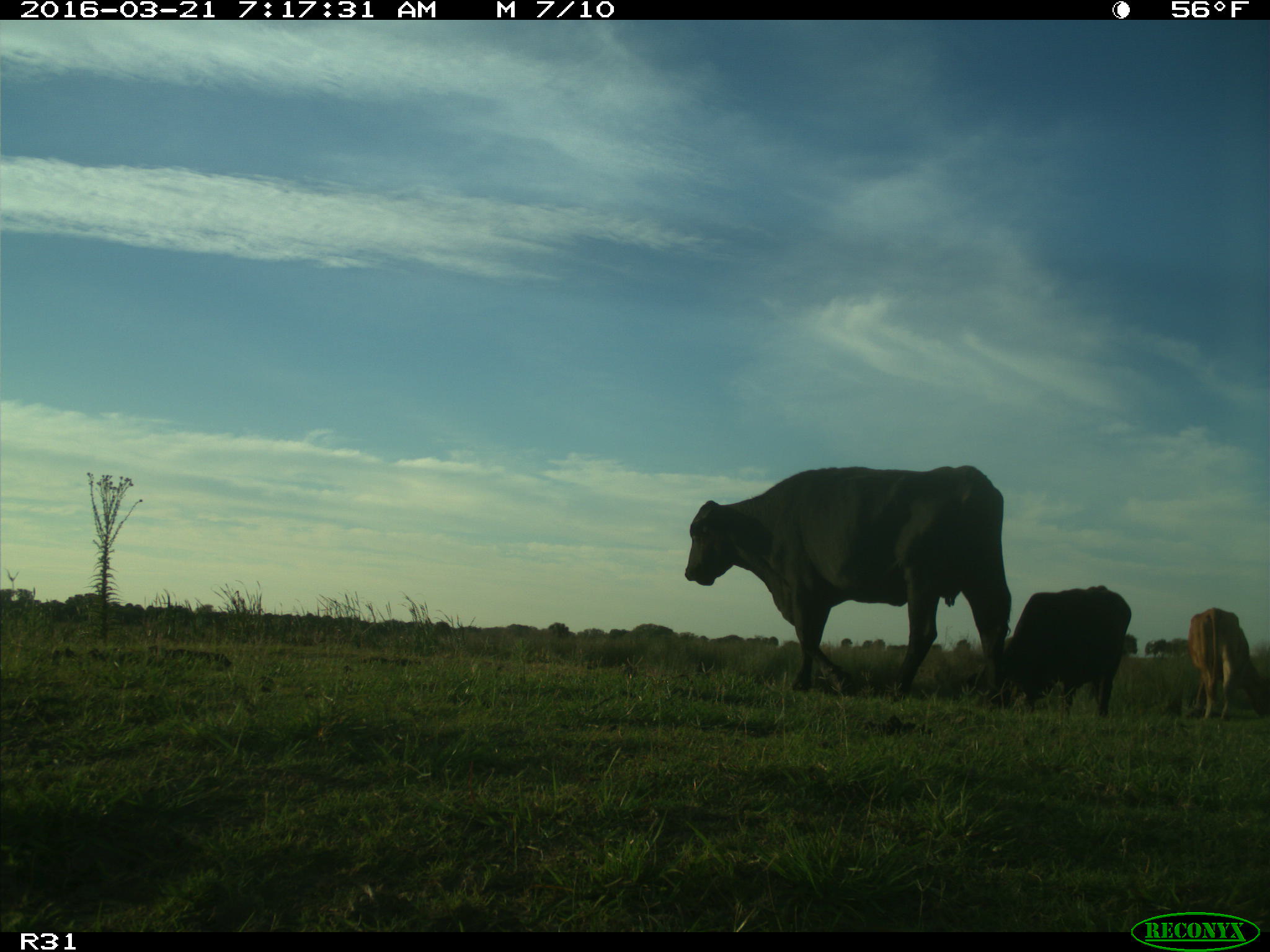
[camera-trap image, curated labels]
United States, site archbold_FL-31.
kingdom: Animalia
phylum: Chordata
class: Mammalia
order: Artiodactyla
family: Bovidae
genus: Bos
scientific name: Bos taurus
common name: domestic cow